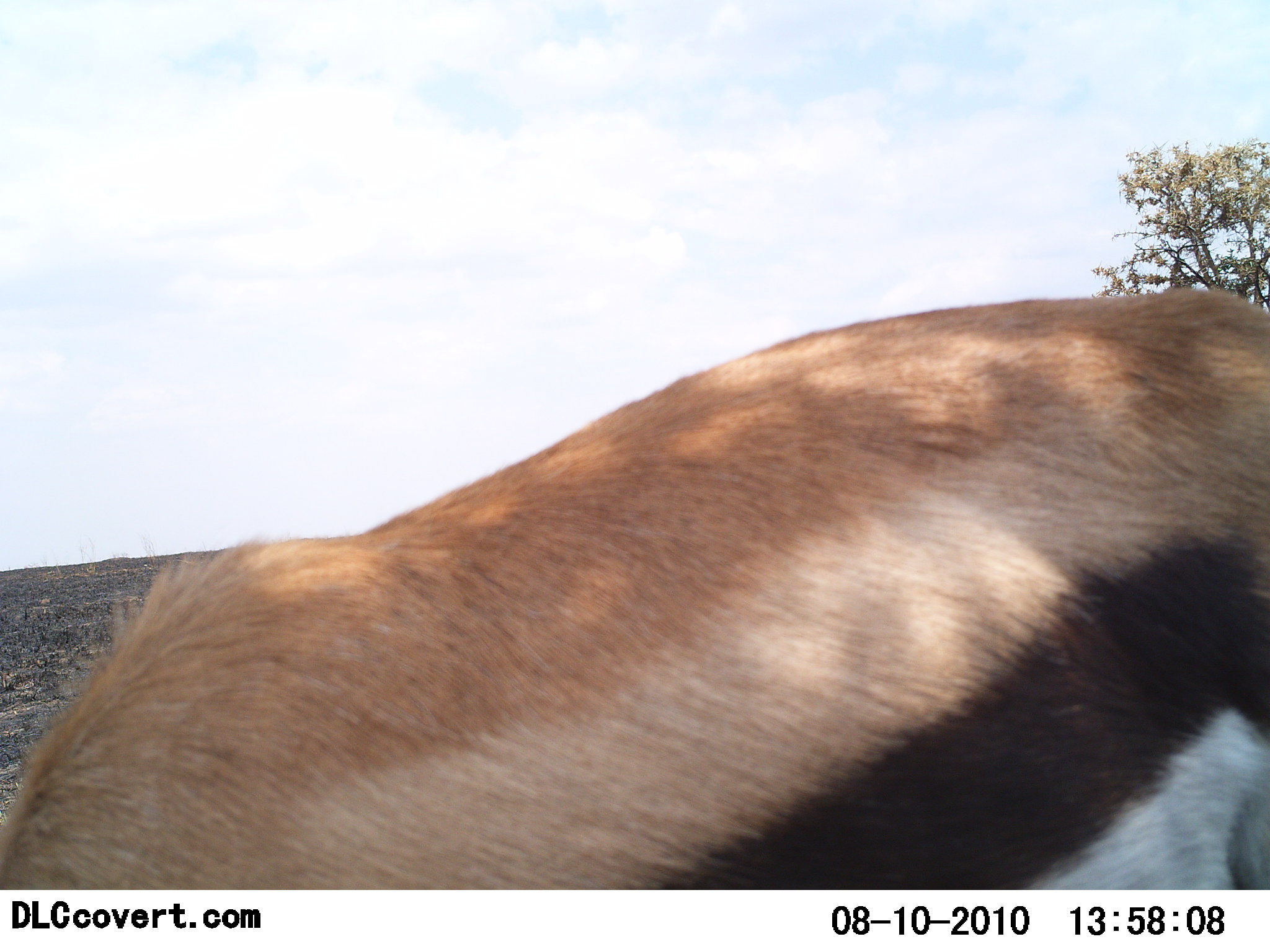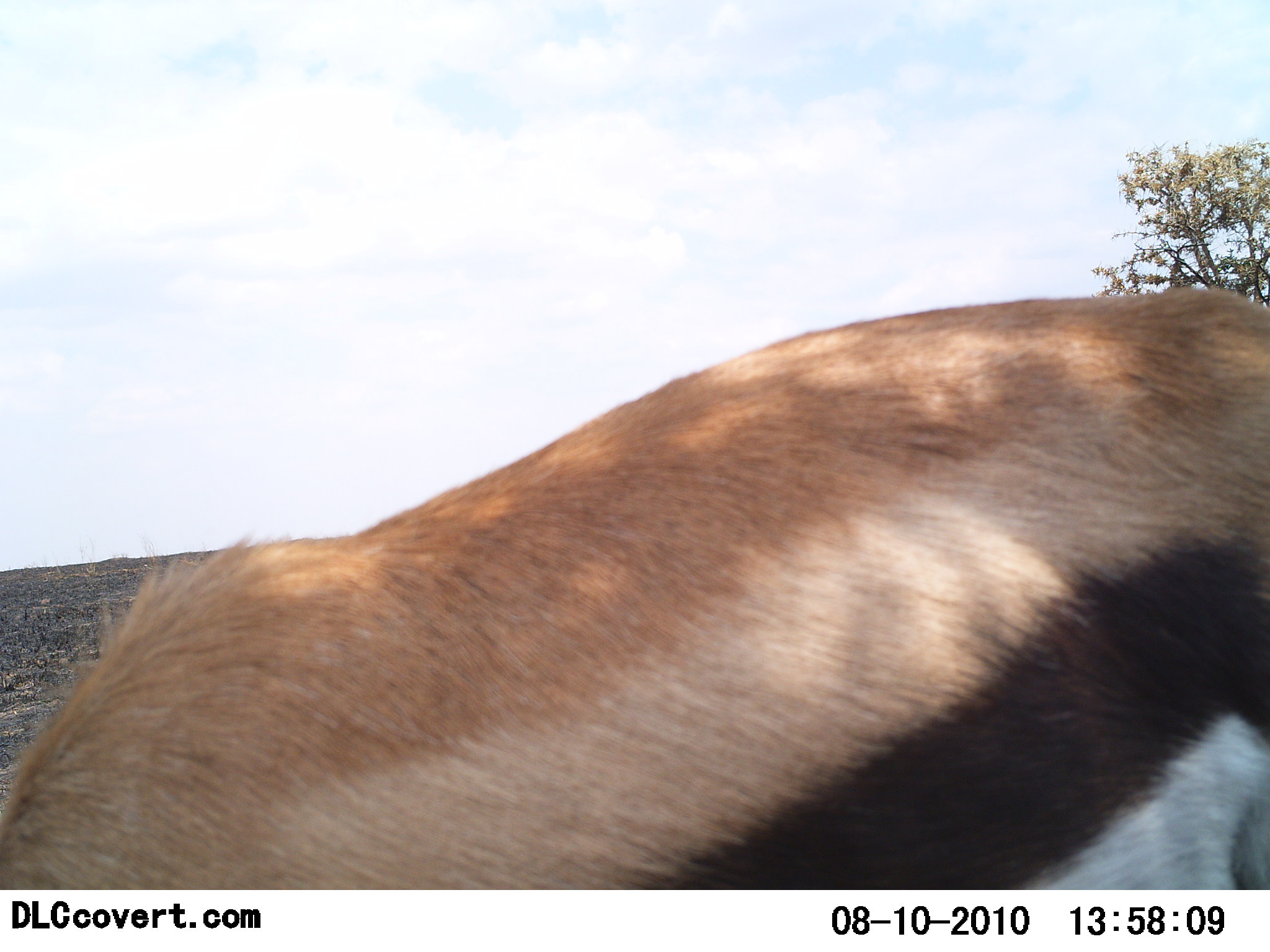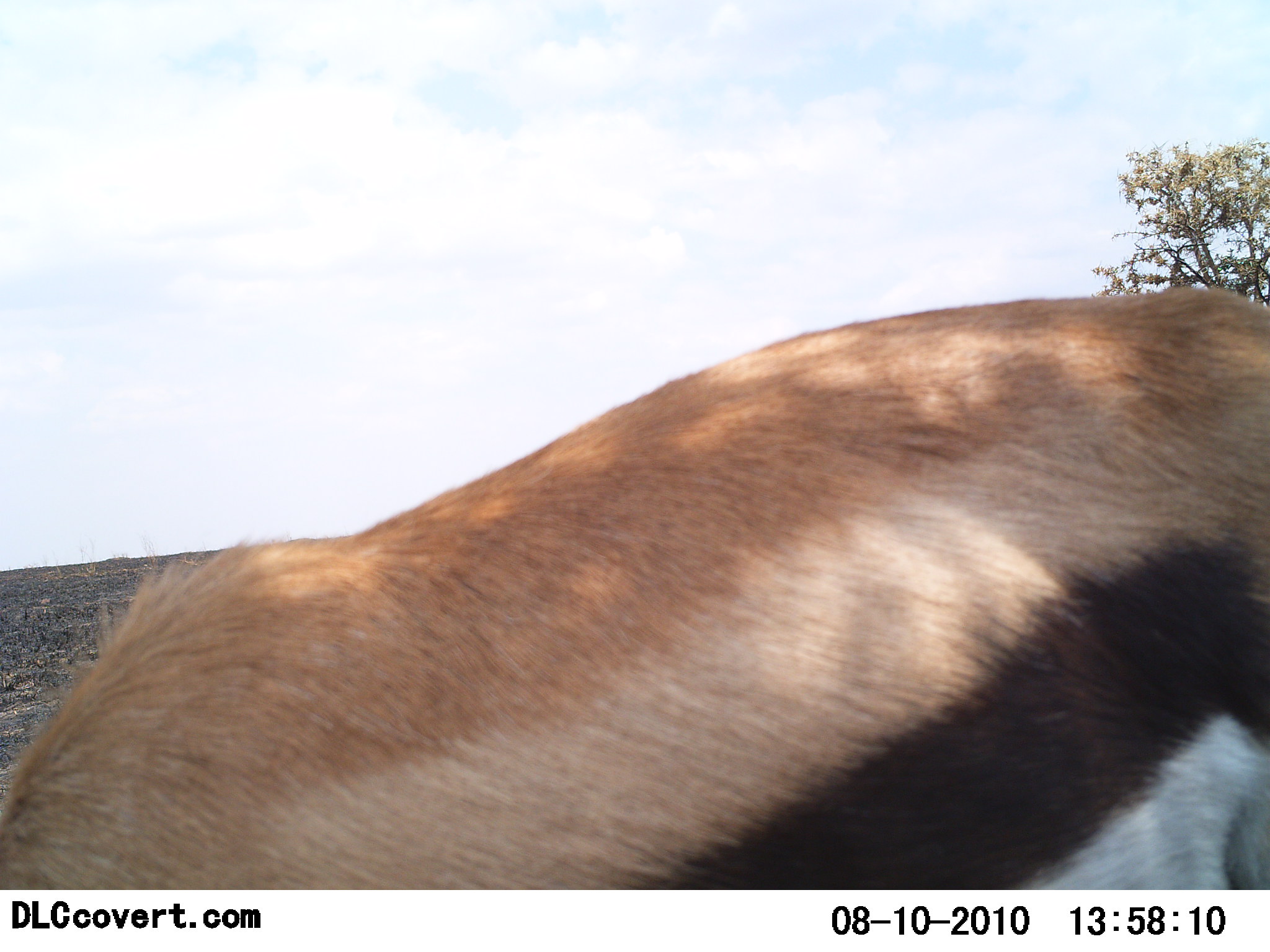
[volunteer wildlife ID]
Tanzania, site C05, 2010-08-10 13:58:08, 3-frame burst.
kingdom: Animalia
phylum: Chordata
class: Mammalia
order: Artiodactyla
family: Bovidae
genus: Eudorcas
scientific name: Eudorcas thomsonii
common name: thomson's gazelle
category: gazellethomsons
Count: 1.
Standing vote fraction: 53%.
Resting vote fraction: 0%.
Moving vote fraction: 0%.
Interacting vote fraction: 0%.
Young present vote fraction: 0%.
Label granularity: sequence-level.